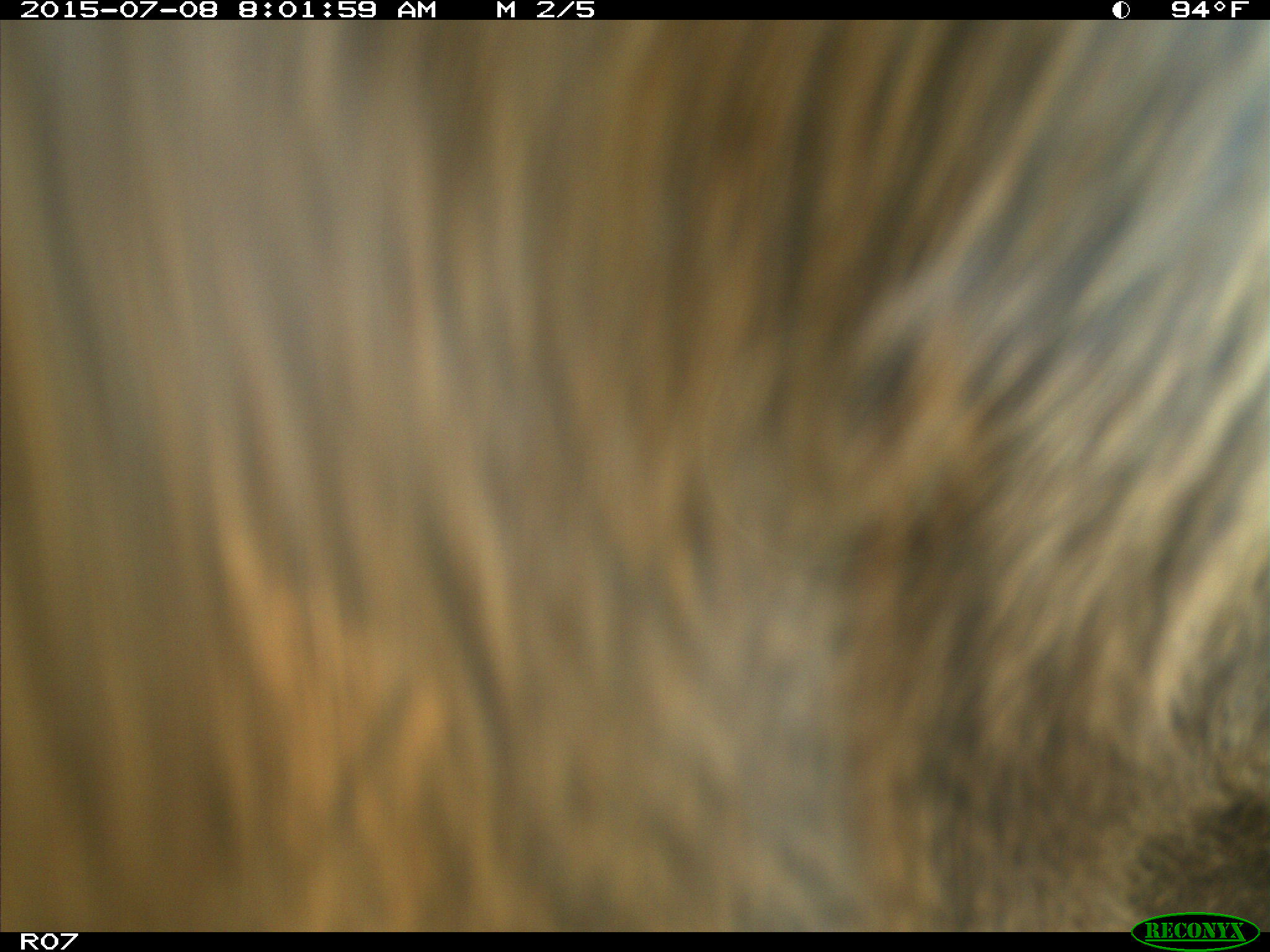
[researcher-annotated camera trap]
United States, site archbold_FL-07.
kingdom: Animalia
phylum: Chordata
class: Mammalia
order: Artiodactyla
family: Bovidae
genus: Bos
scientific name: Bos taurus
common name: domestic cow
Bos taurus (domestic cow).